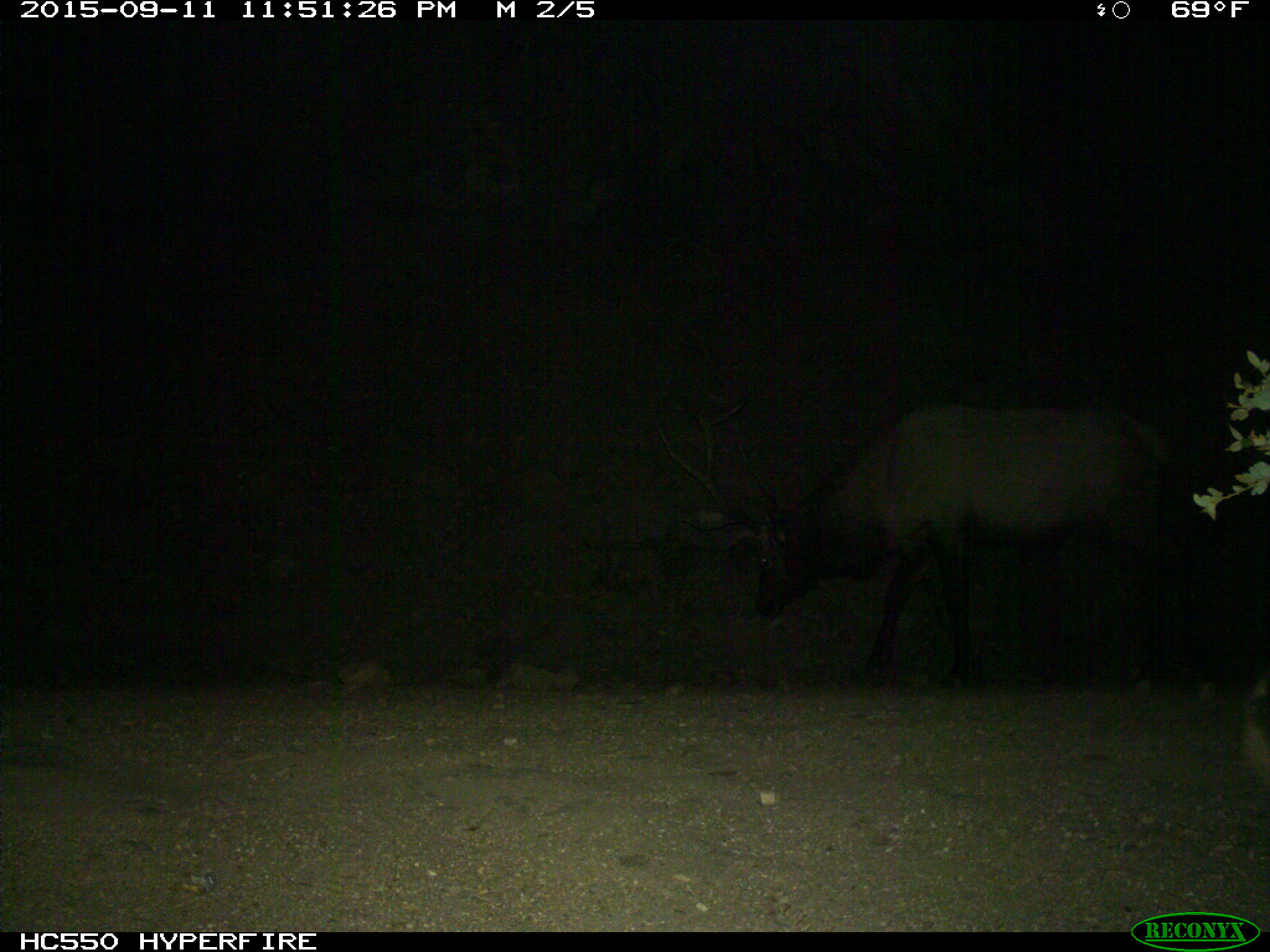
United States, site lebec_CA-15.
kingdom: Animalia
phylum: Chordata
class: Mammalia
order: Artiodactyla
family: Cervidae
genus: Cervus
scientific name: Cervus canadensis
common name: elk